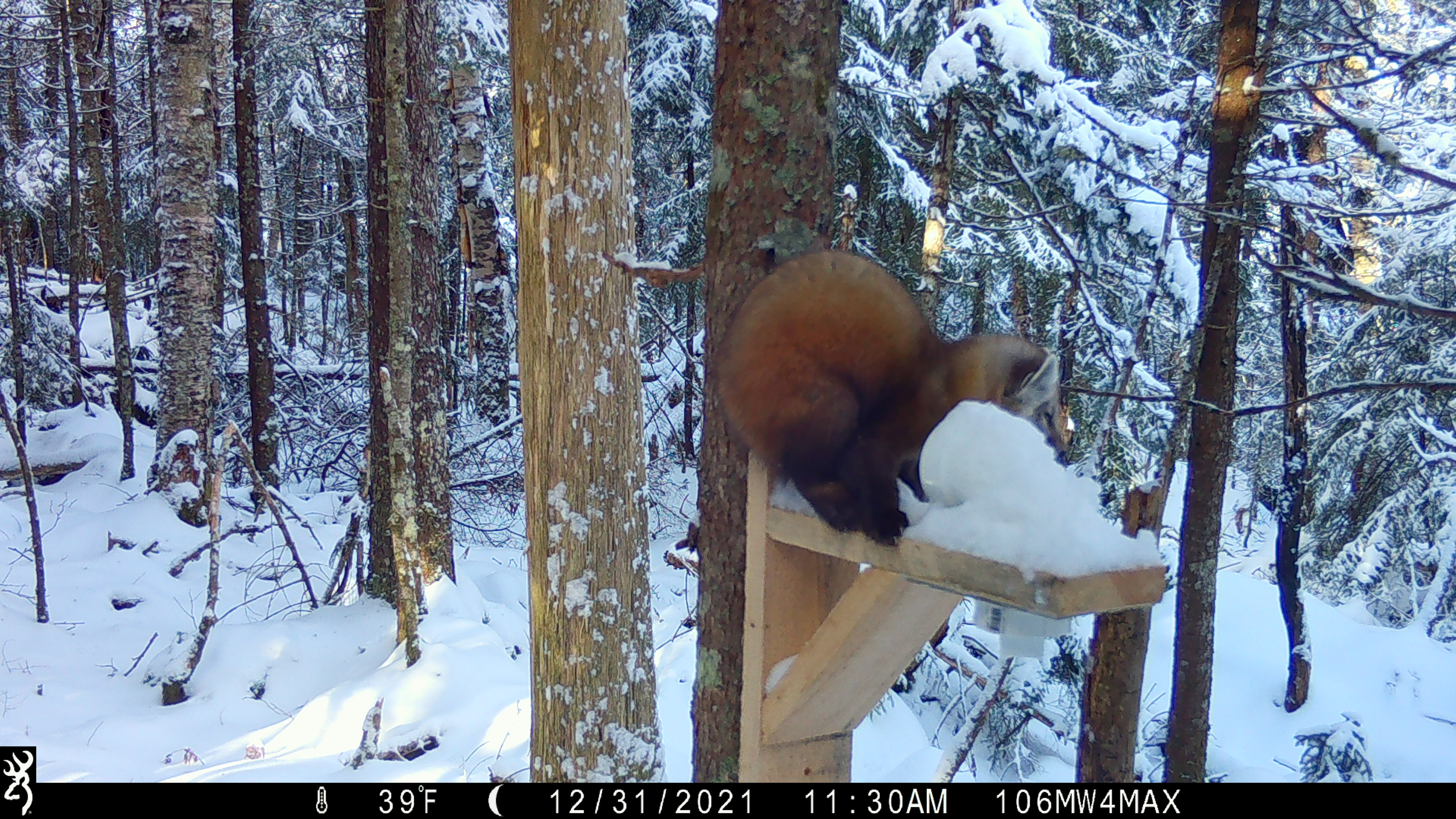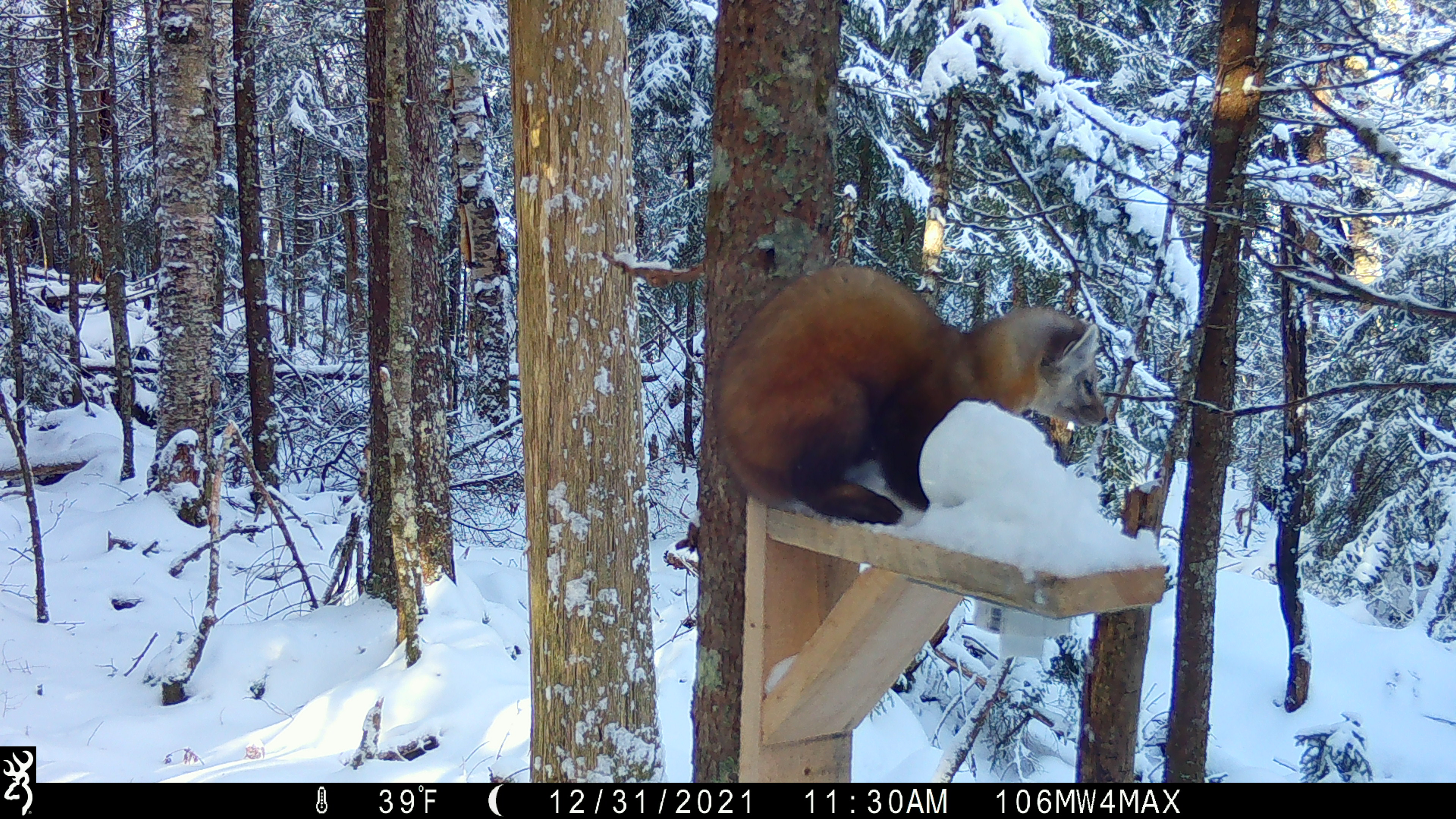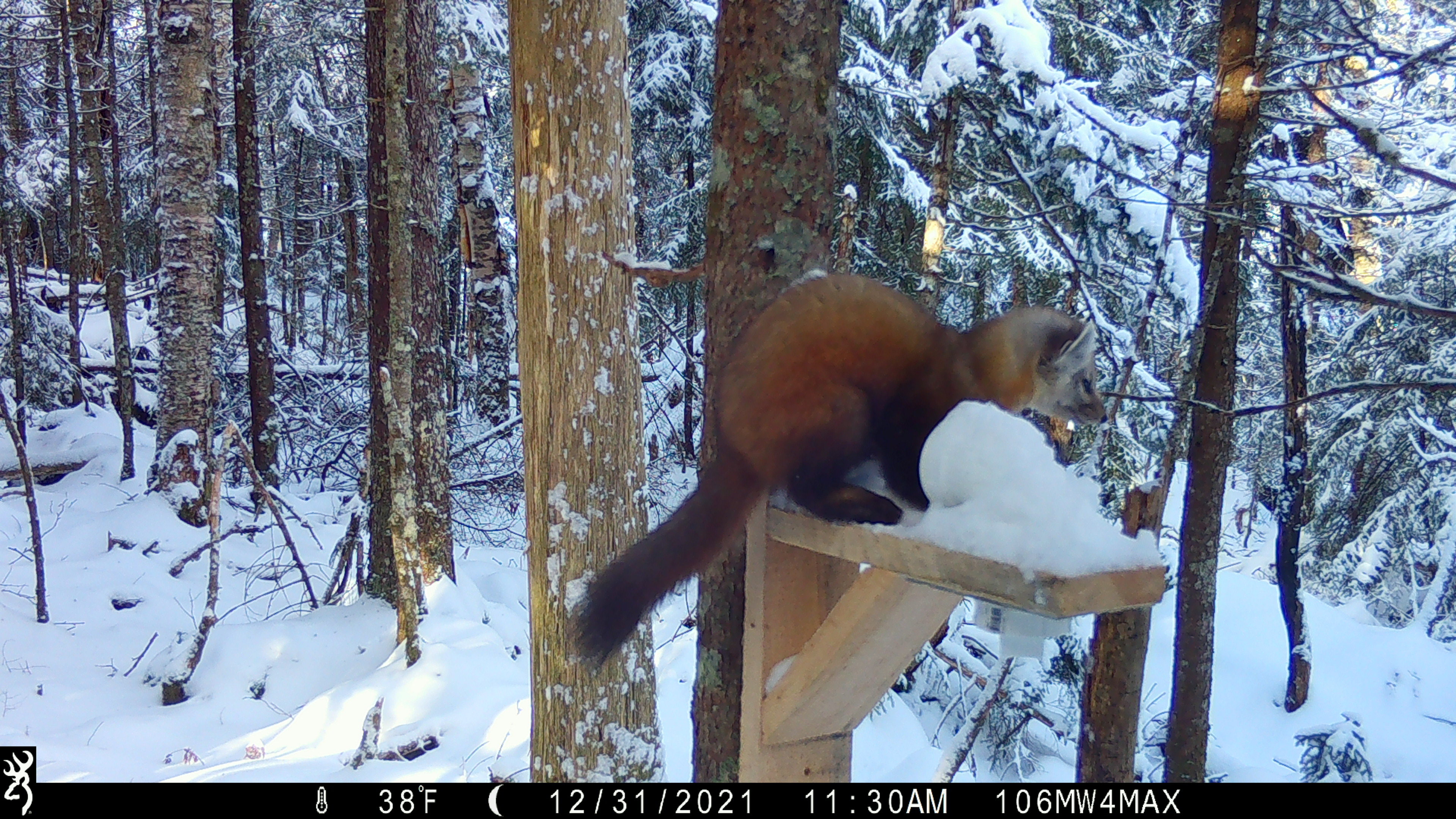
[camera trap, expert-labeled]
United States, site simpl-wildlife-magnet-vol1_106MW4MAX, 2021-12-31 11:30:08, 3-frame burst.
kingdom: Animalia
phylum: Chordata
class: Mammalia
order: Carnivora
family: Mustelidae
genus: Martes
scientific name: Martes americana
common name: american marten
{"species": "american marten (Martes americana)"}